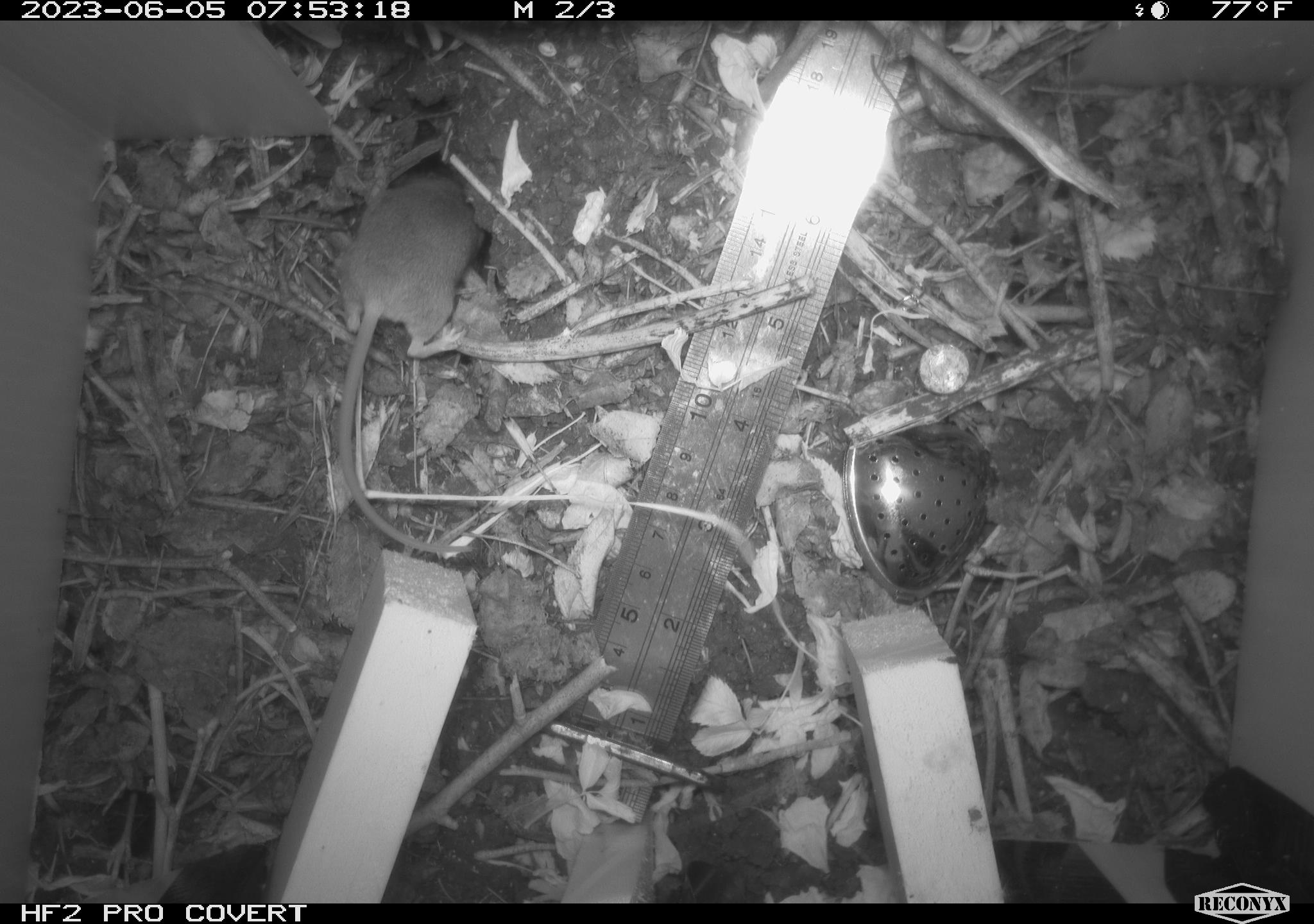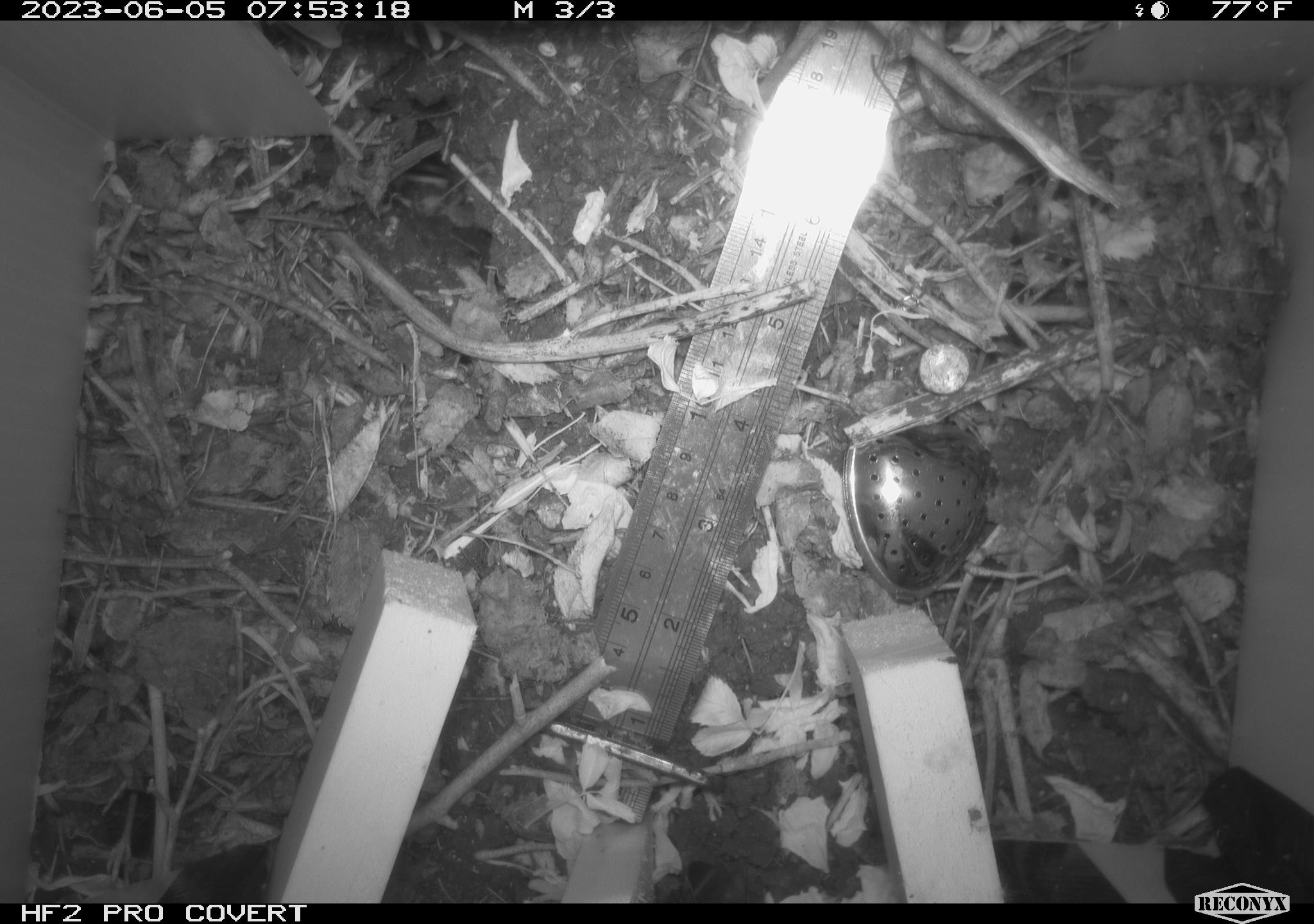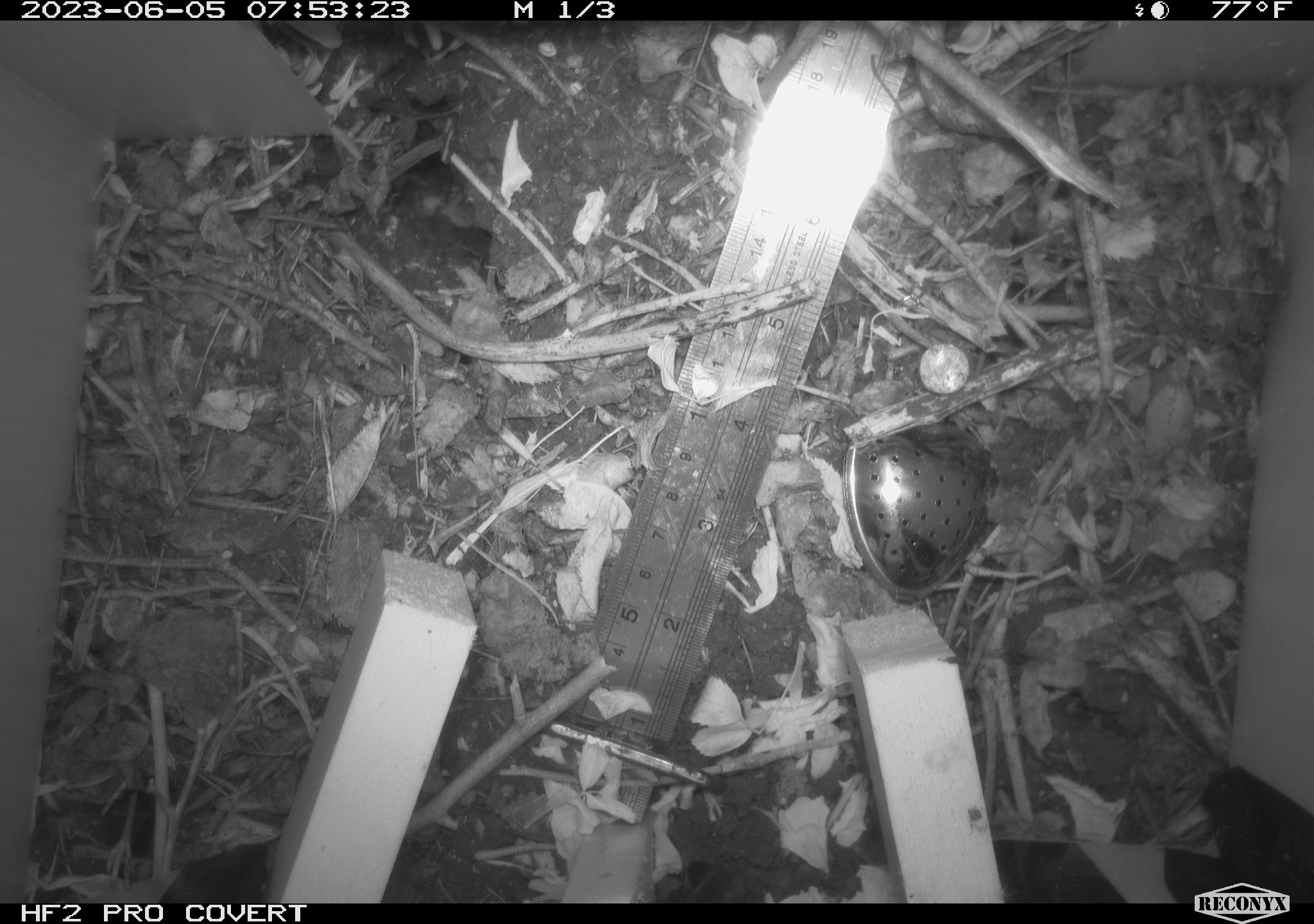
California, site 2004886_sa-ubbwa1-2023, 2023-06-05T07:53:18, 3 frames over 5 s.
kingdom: Animalia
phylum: Chordata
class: Mammalia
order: Rodentia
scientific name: Rodentia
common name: rodent